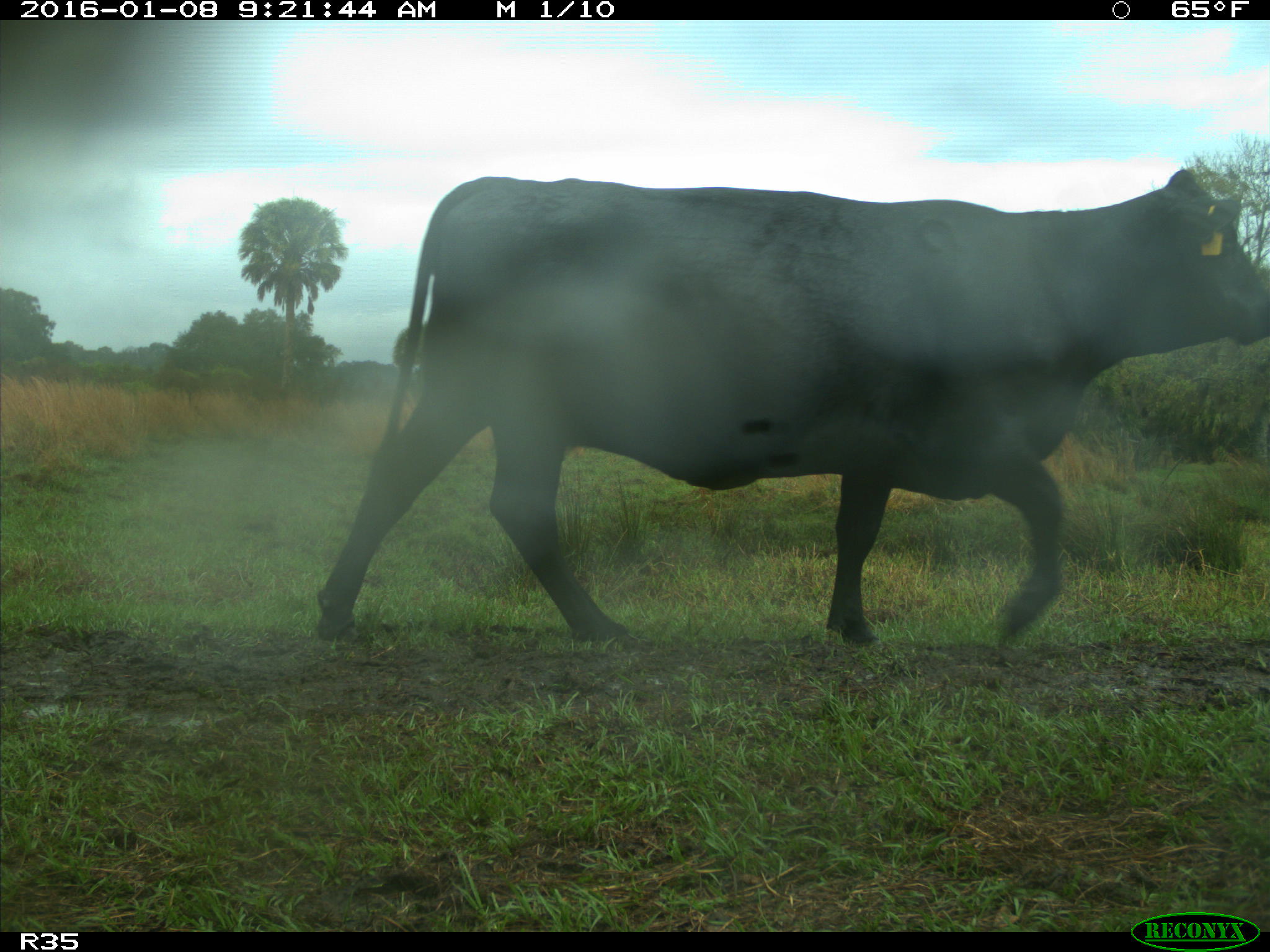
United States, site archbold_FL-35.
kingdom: Animalia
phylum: Chordata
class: Mammalia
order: Artiodactyla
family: Bovidae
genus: Bos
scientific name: Bos taurus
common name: domestic cow